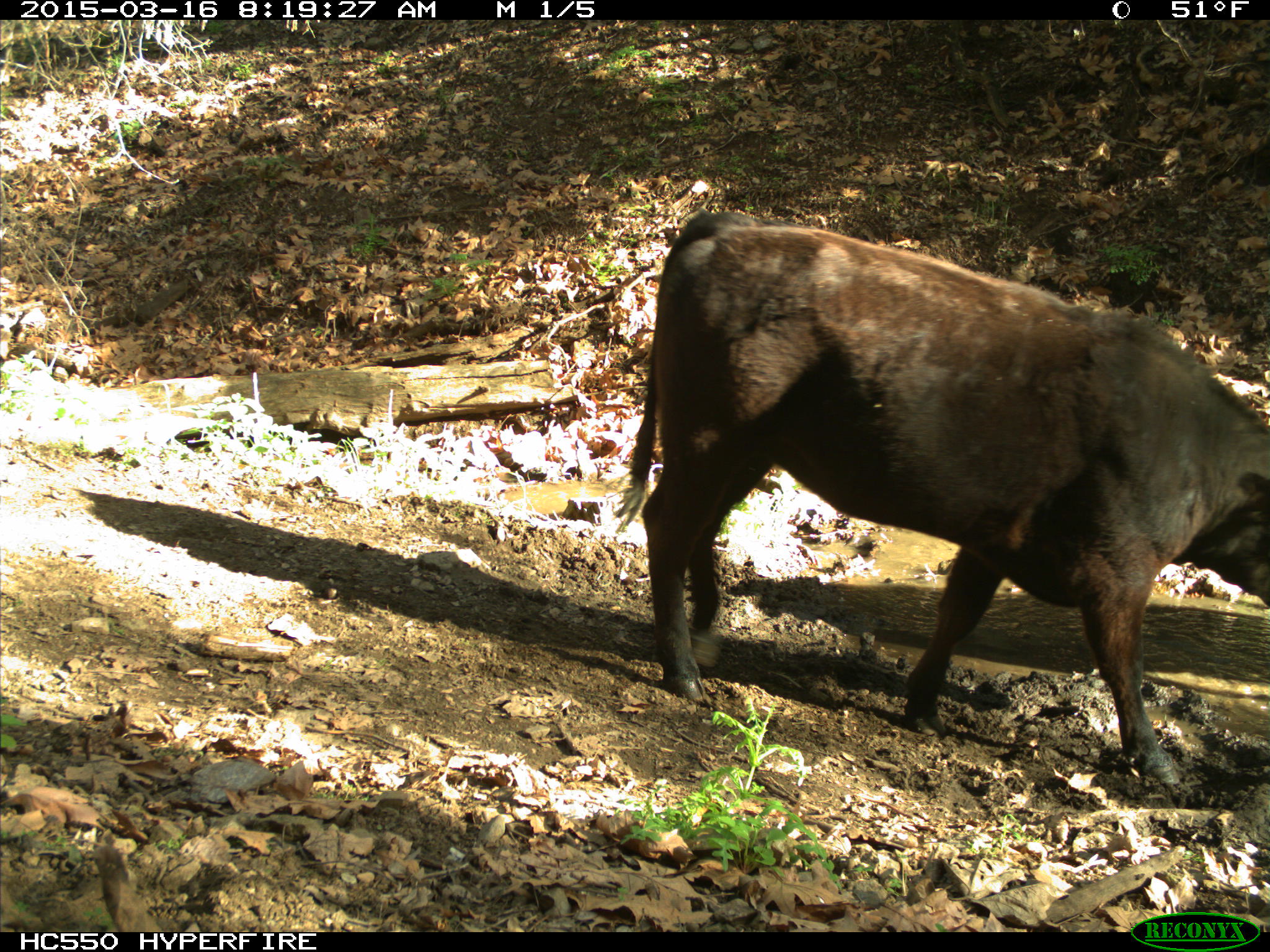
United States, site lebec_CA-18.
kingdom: Animalia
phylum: Chordata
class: Mammalia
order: Artiodactyla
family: Bovidae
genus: Bos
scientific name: Bos taurus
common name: domestic cow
Bos taurus (domestic cow).